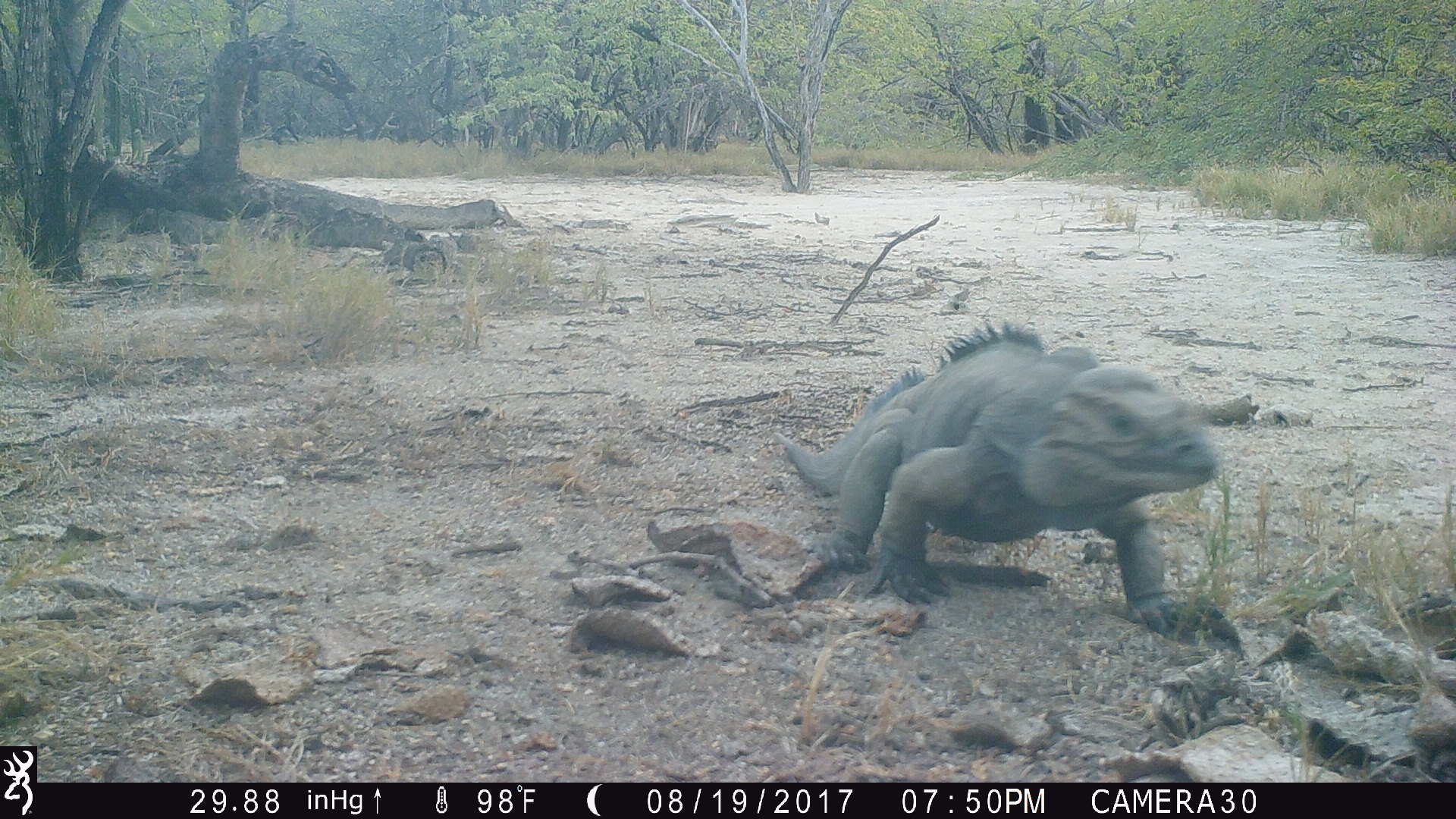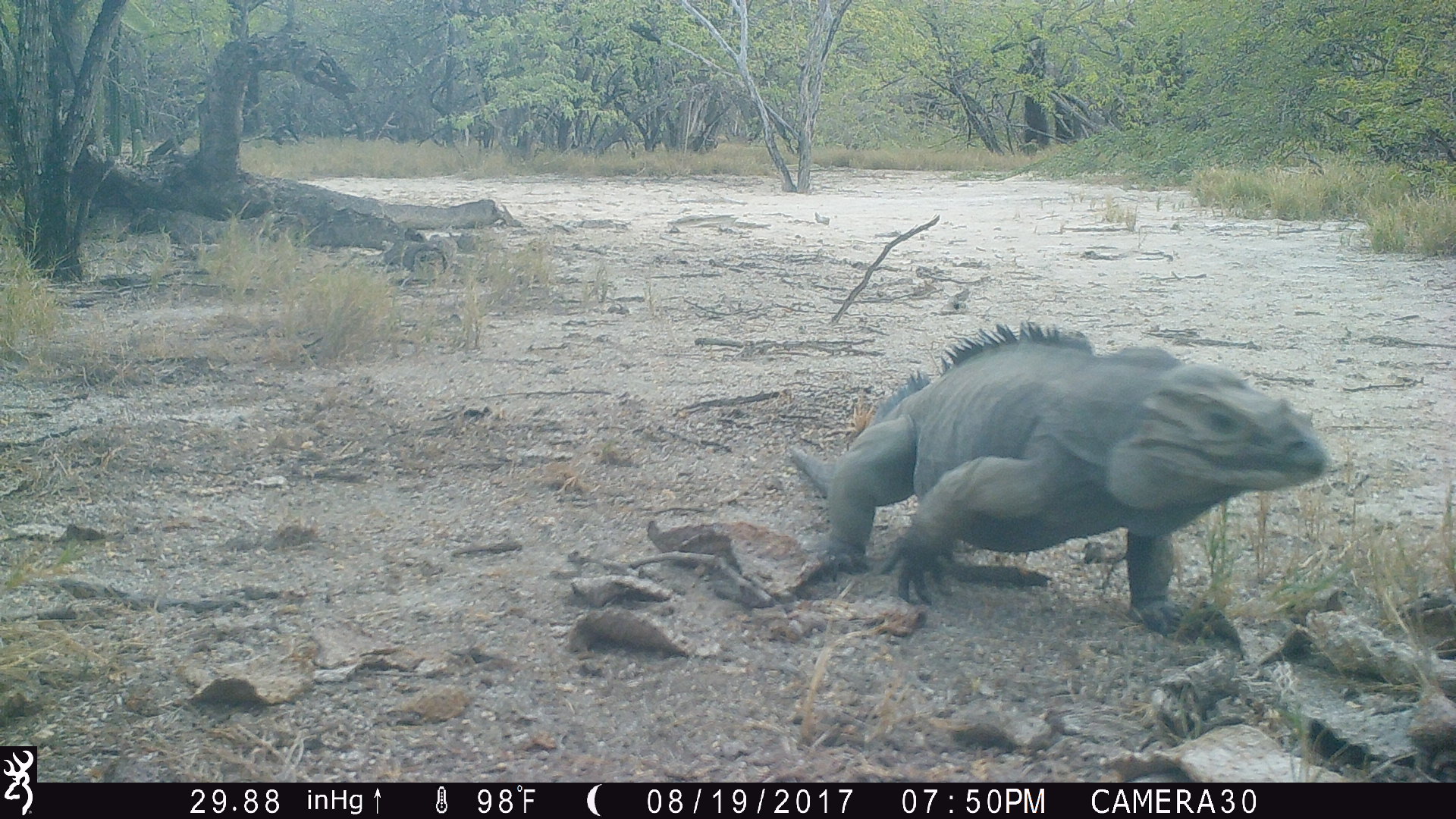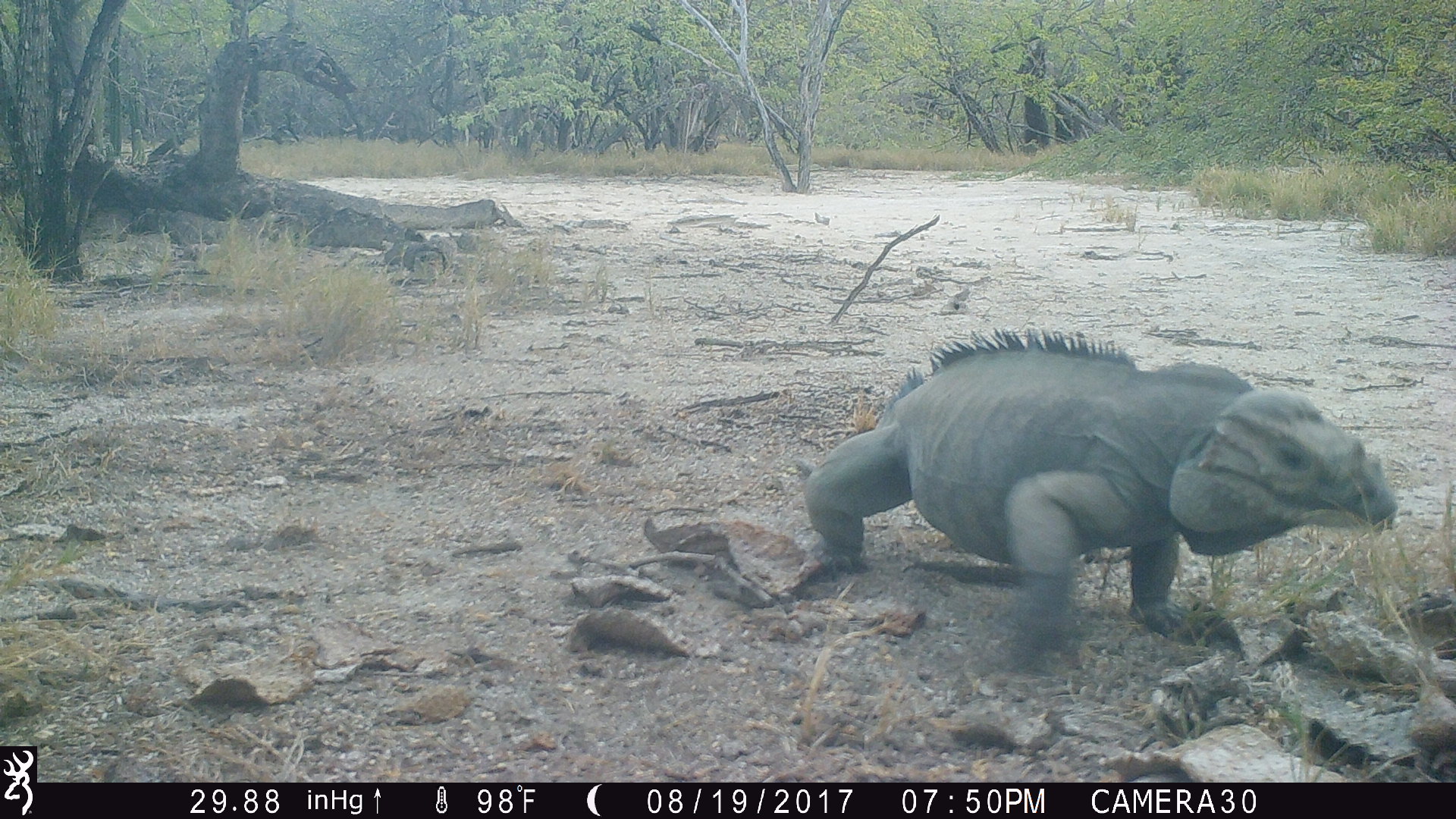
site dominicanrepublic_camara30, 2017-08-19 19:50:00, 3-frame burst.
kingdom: Animalia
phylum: Chordata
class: Reptilia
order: Squamata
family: Iguanidae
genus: Iguana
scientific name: Iguana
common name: typical iguanas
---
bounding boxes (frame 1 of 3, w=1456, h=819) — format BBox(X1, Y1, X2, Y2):
iguana: BBox(769, 317, 1222, 629)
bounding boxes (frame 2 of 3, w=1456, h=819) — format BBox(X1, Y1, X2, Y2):
iguana: BBox(789, 311, 1333, 662)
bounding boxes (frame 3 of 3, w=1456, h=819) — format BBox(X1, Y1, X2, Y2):
iguana: BBox(790, 328, 1406, 662)